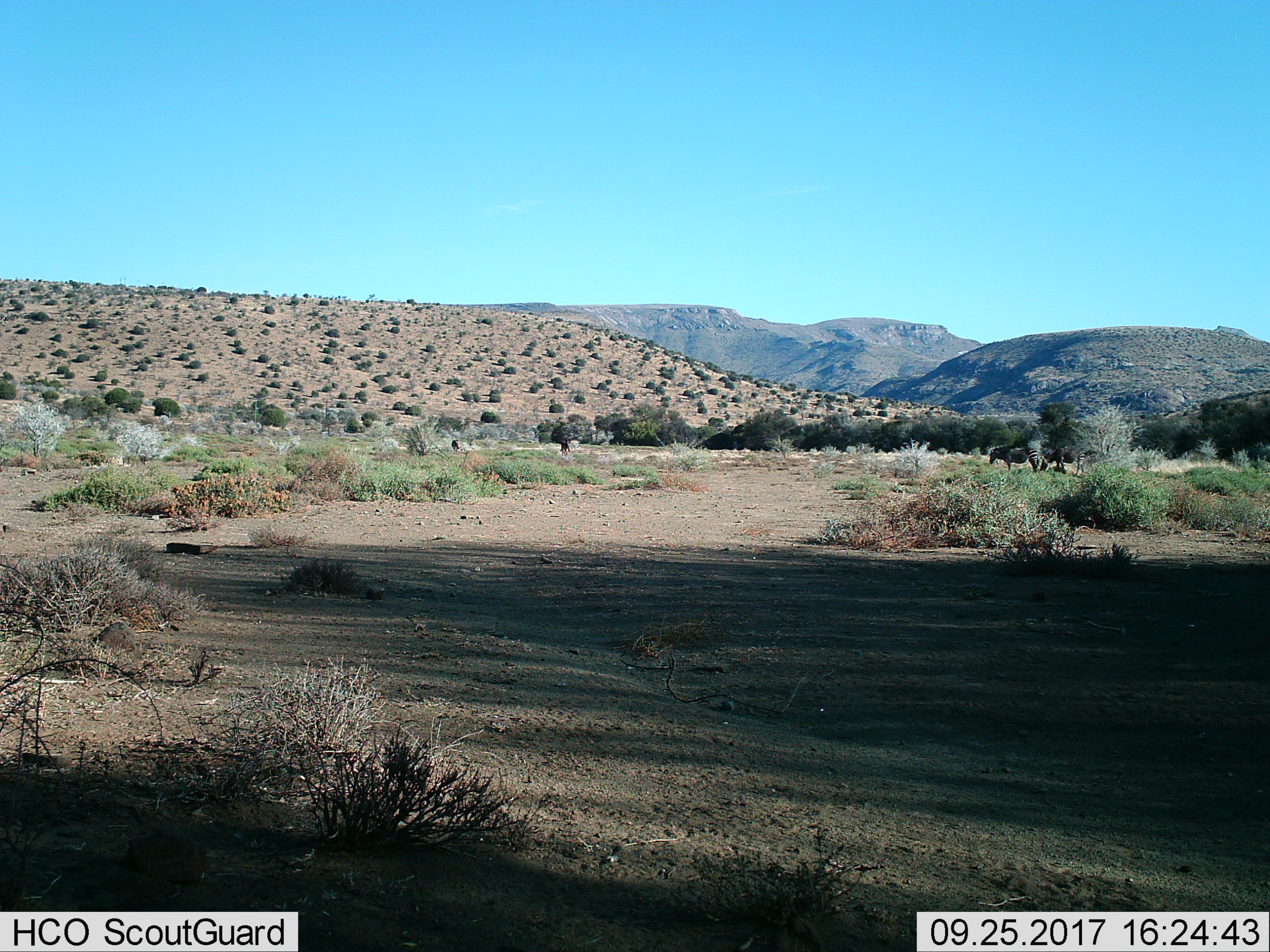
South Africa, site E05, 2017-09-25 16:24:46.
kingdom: Animalia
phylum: Chordata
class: Mammalia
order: Perissodactyla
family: Equidae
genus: Equus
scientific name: Equus zebra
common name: mountain zebra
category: zebramountain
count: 4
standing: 100%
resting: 0%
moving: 0%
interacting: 0%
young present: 0%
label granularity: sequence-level